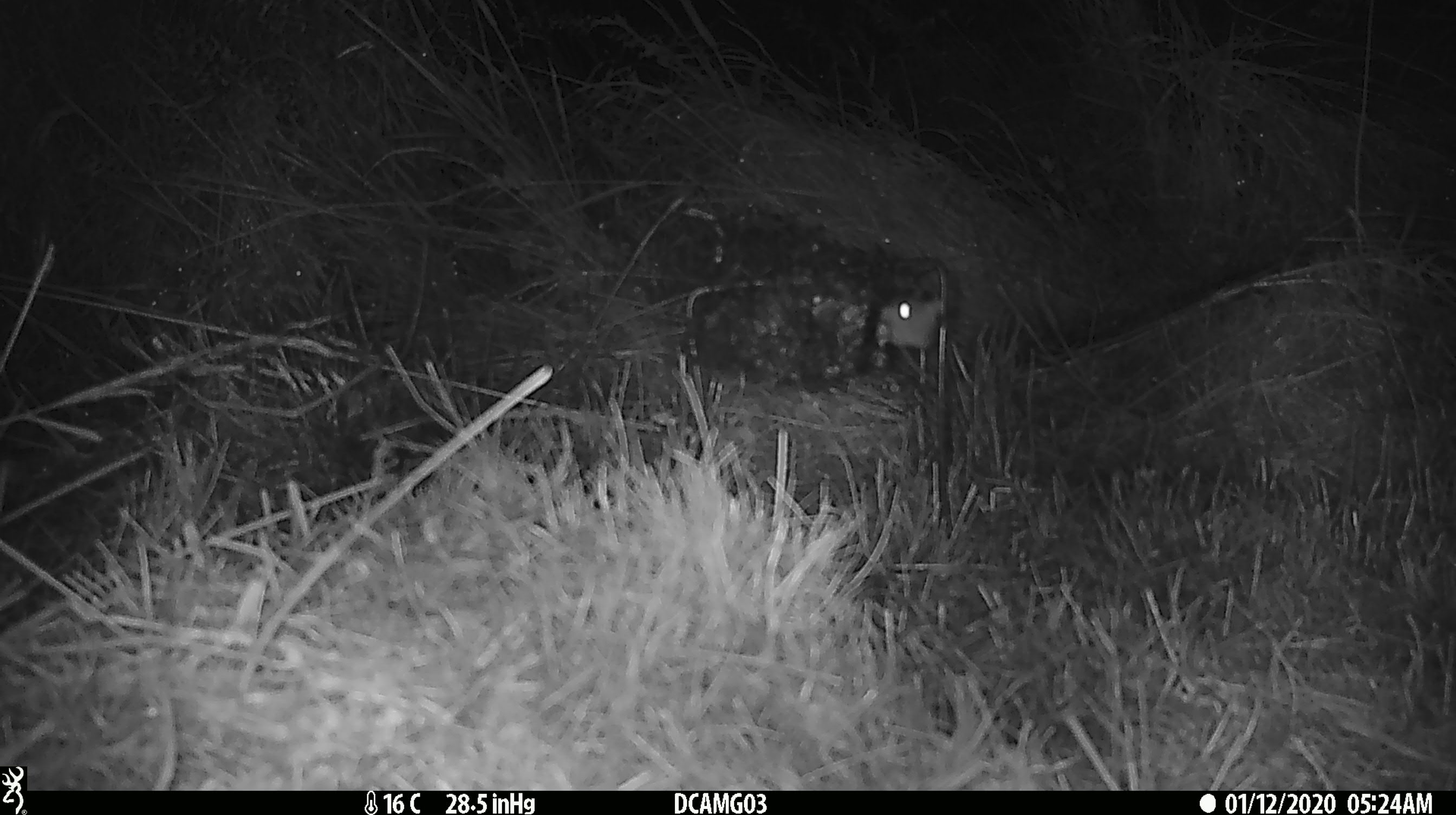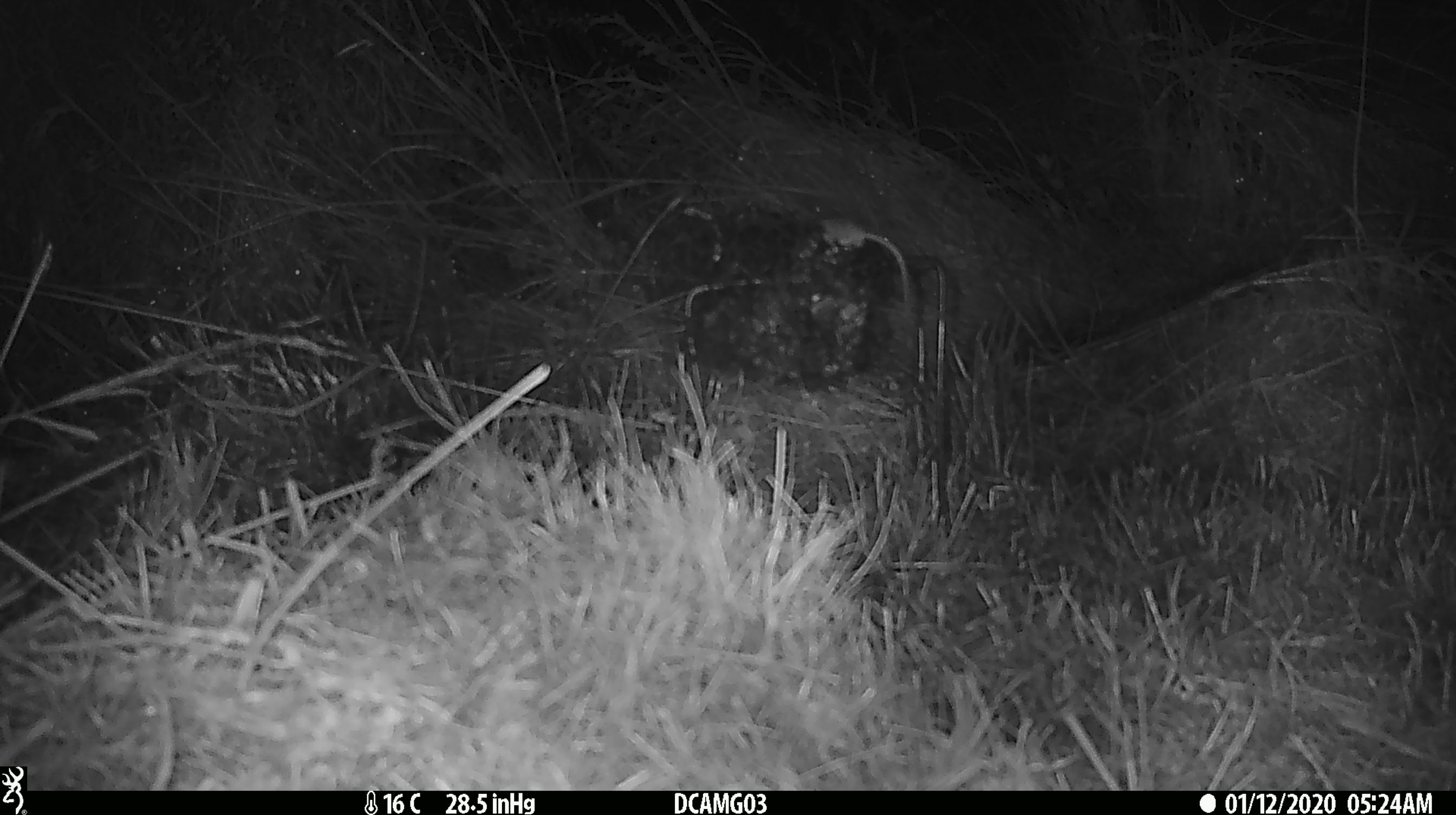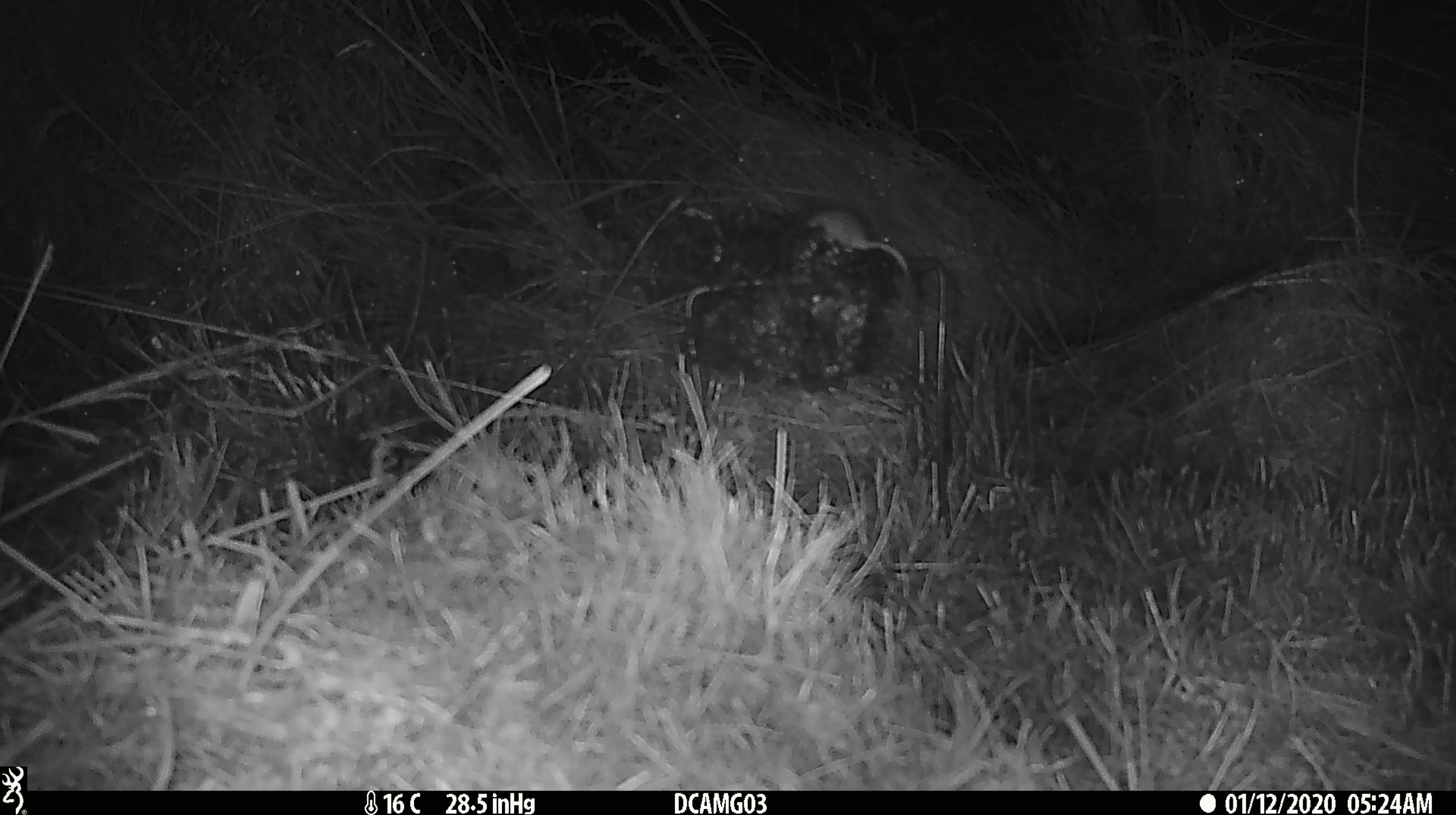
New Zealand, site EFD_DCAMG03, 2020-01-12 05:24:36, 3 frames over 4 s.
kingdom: Animalia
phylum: Chordata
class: Mammalia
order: Rodentia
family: Muridae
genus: Mus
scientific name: Mus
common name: mouse